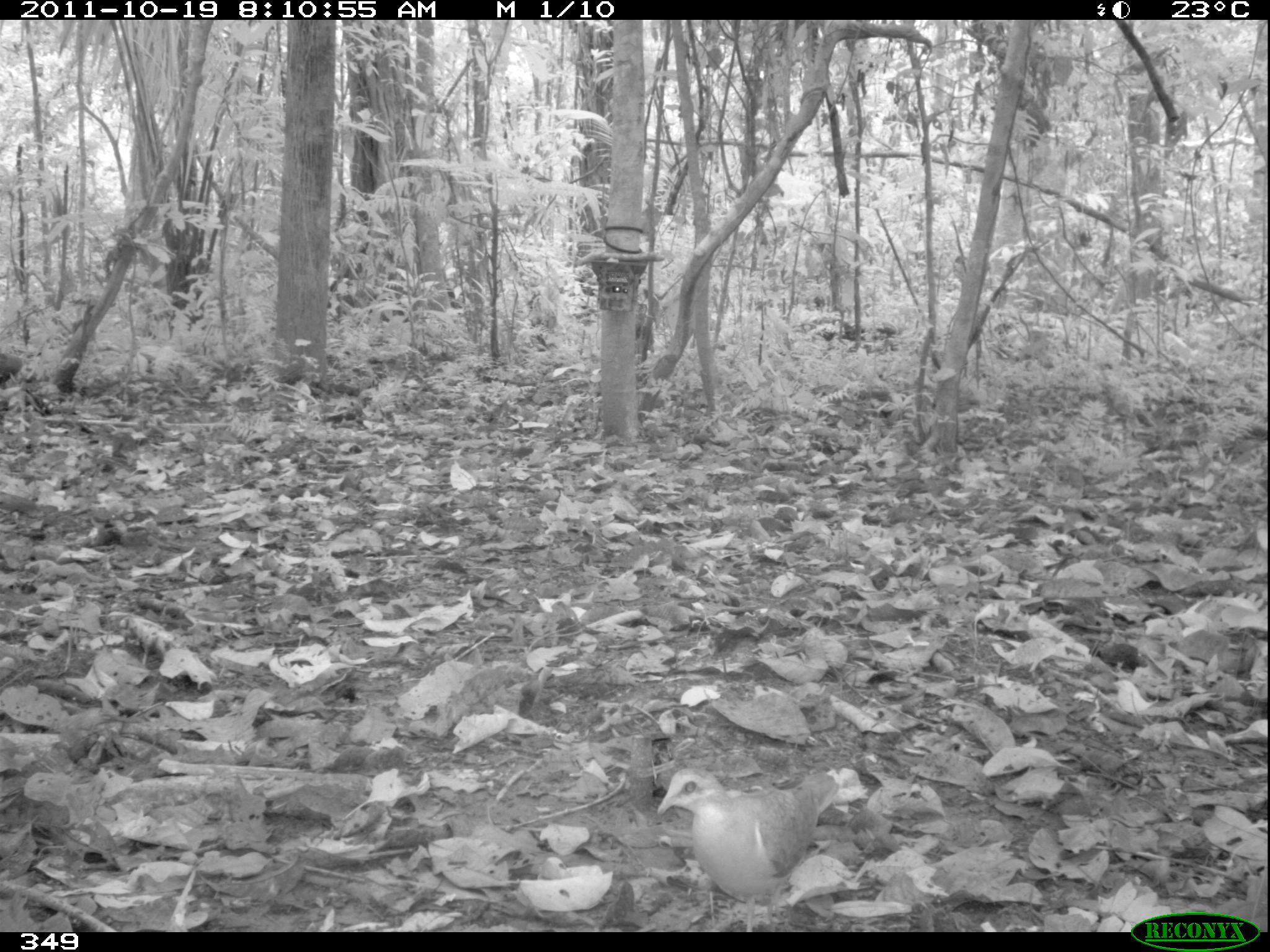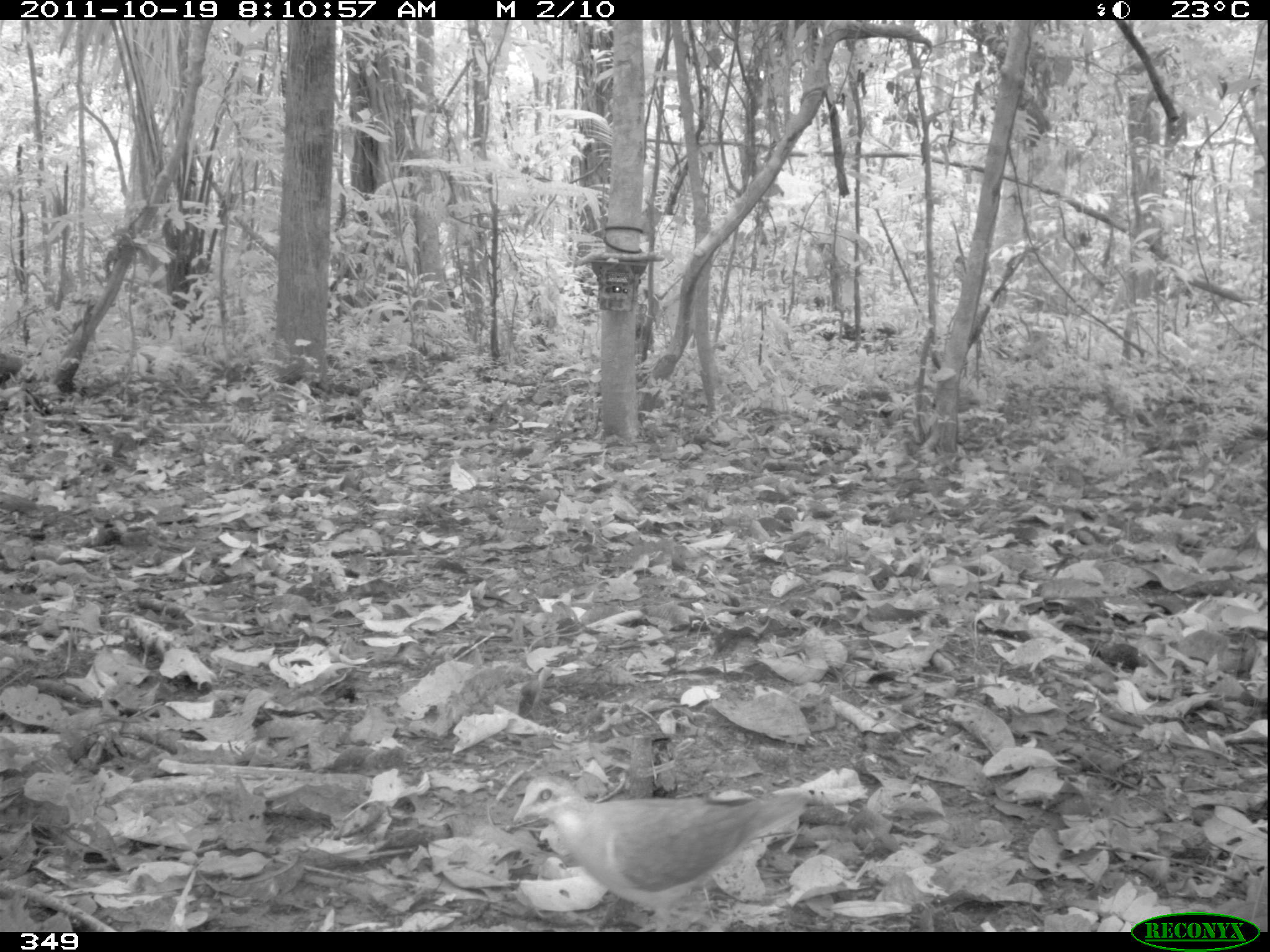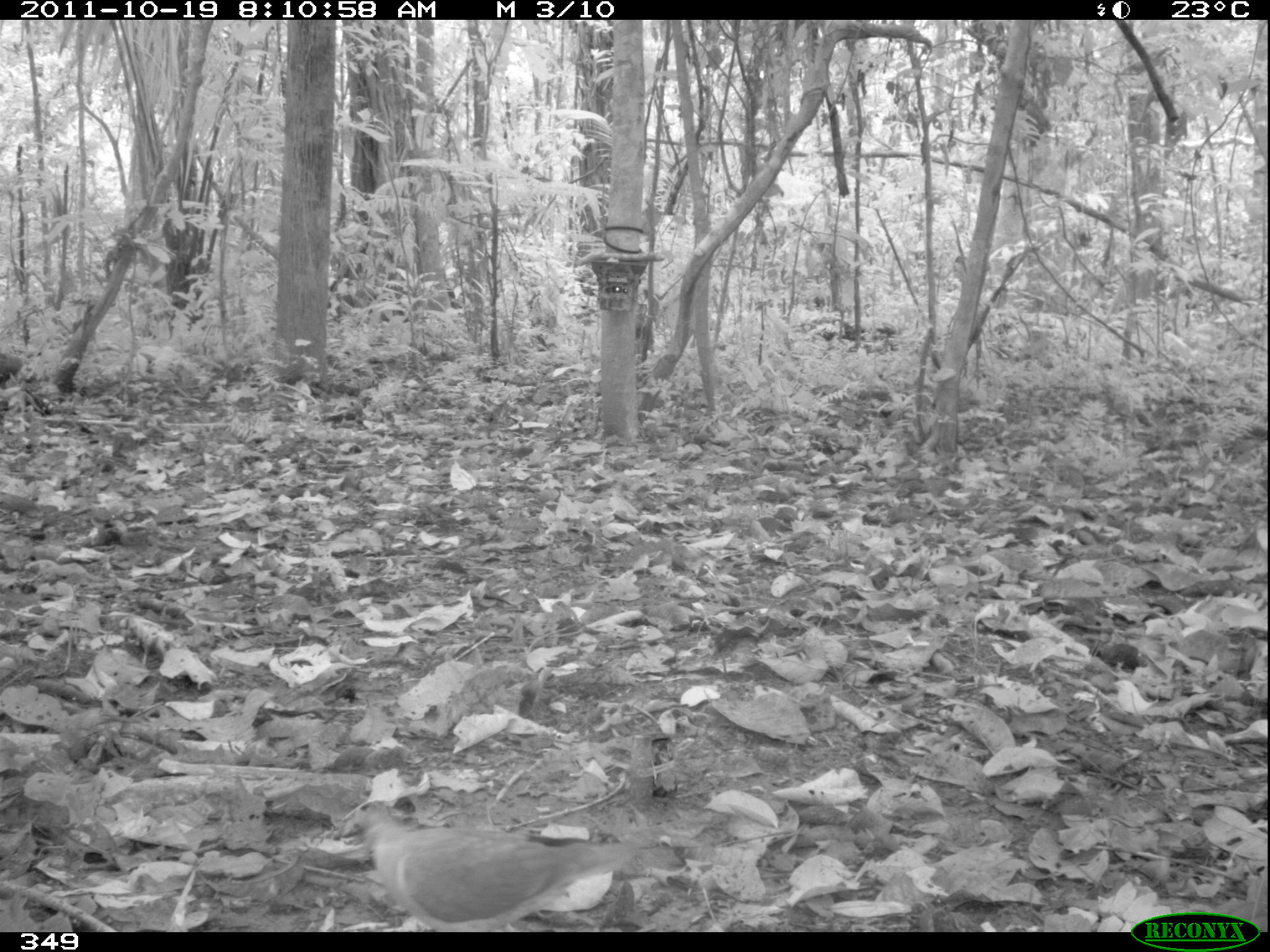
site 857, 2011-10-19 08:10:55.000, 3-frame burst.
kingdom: Animalia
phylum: Chordata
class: Aves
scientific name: Aves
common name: bird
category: unknown bird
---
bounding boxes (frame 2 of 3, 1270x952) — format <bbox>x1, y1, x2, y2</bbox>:
unknown bird: <bbox>504, 774, 808, 930</bbox>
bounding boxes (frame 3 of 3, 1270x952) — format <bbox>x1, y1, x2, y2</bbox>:
unknown bird: <bbox>340, 800, 639, 931</bbox>